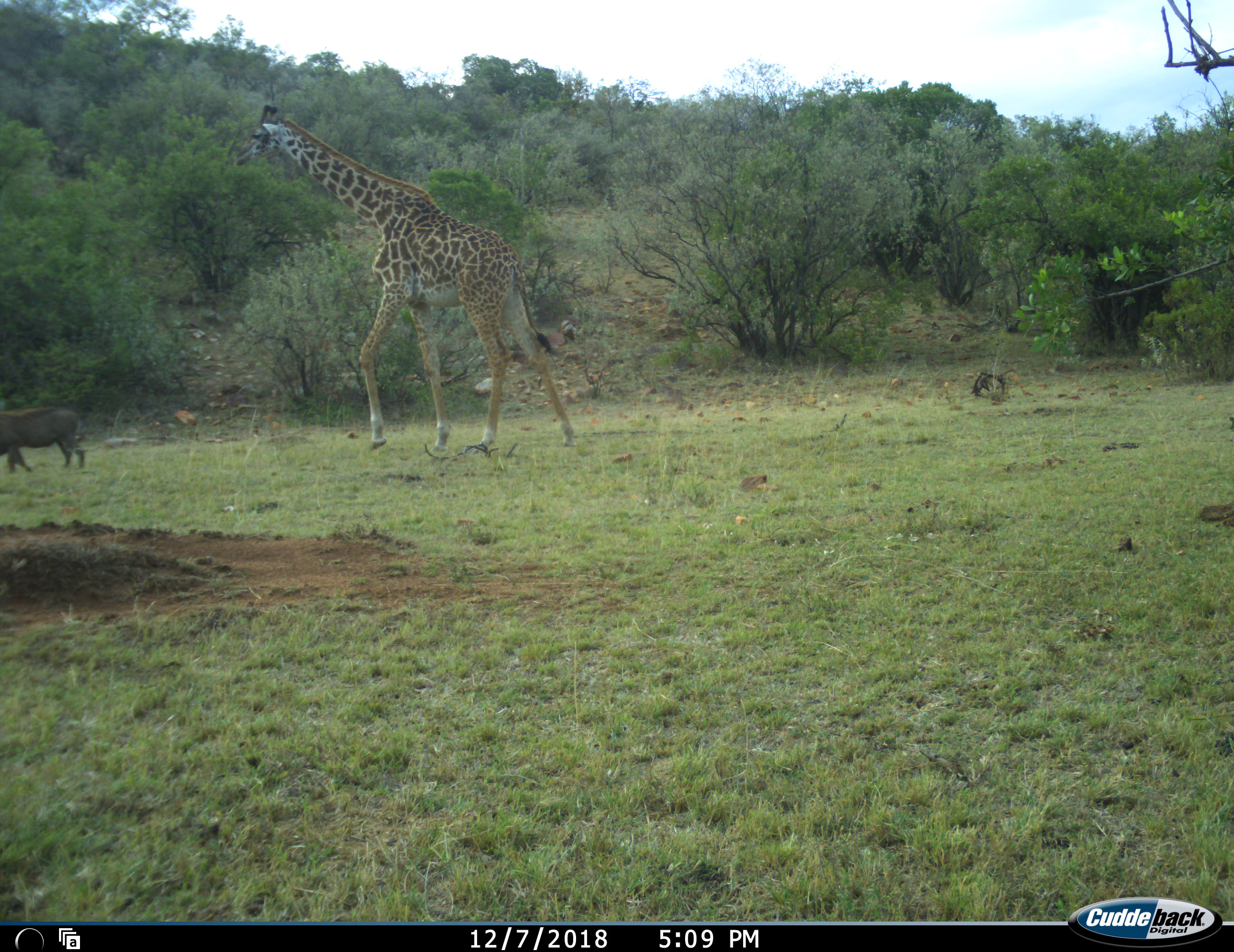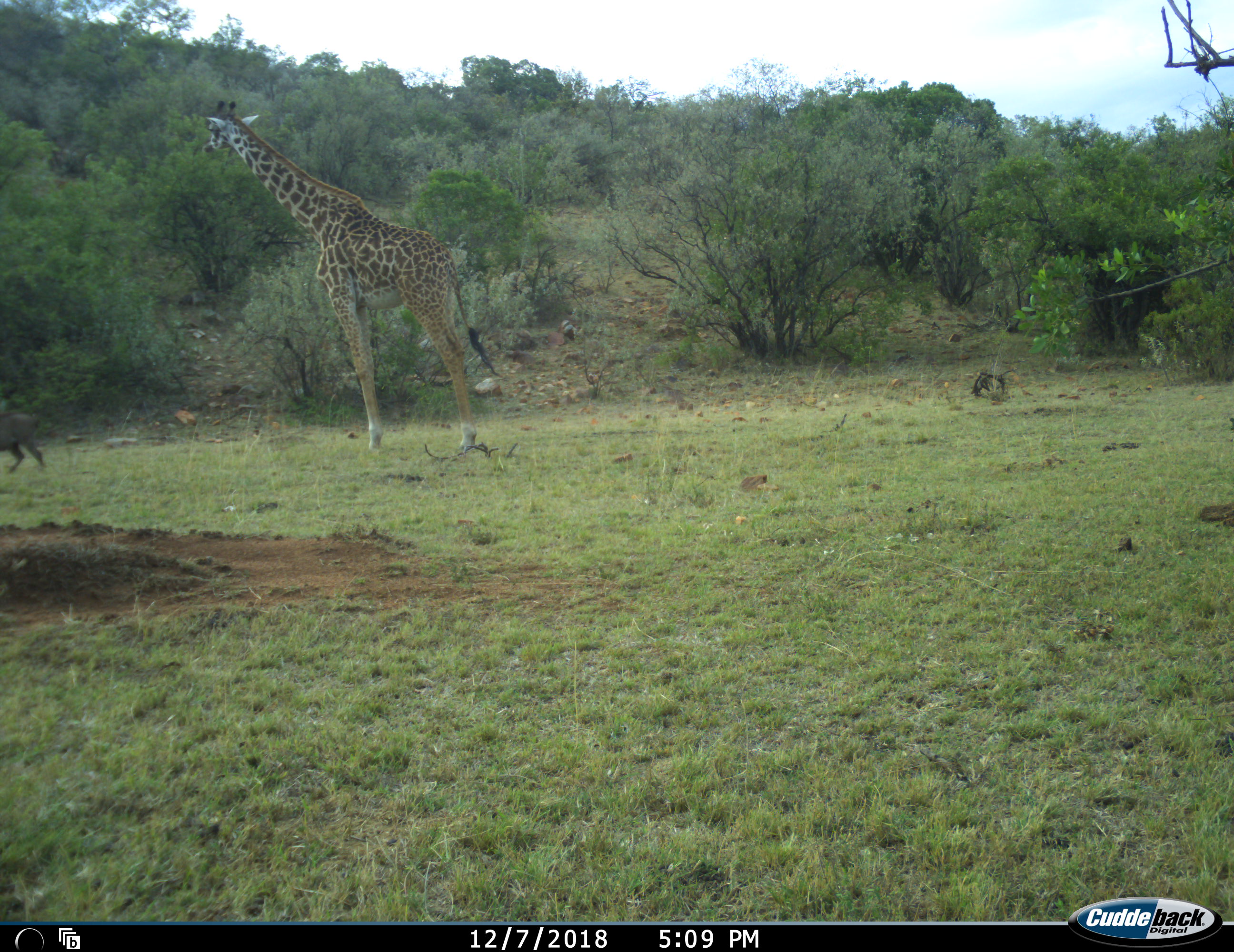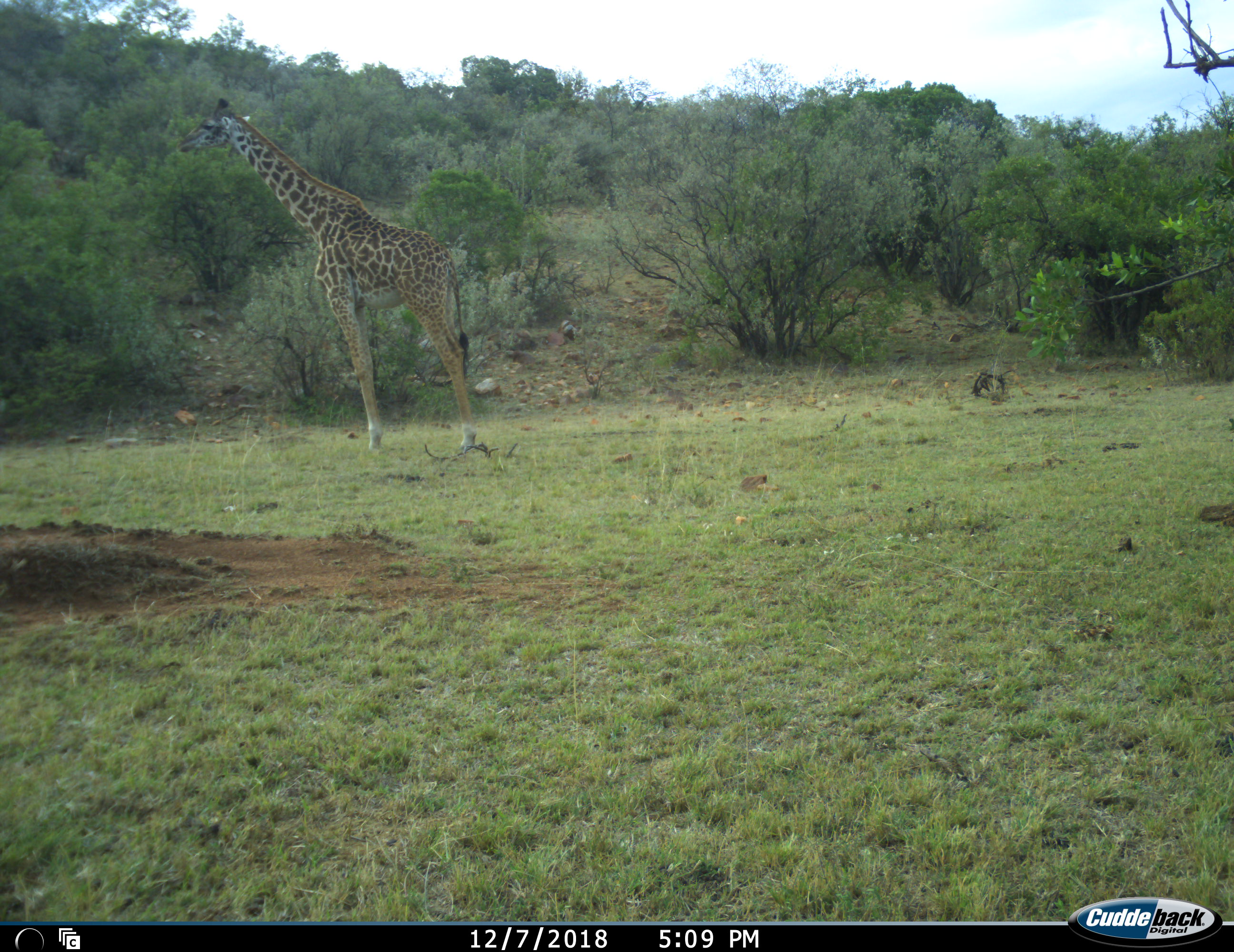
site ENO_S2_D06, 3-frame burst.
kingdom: Animalia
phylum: Chordata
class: Mammalia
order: Artiodactyla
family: Giraffidae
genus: Giraffa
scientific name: Giraffa camelopardalis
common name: giraffe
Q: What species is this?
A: Giraffe (Giraffa camelopardalis).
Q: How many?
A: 1.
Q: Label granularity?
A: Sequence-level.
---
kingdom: Animalia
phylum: Chordata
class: Mammalia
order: Artiodactyla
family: Suidae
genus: Phacochoerus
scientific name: Phacochoerus africanus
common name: warthog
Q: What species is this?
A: Warthog (Phacochoerus africanus).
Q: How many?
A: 1.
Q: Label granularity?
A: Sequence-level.